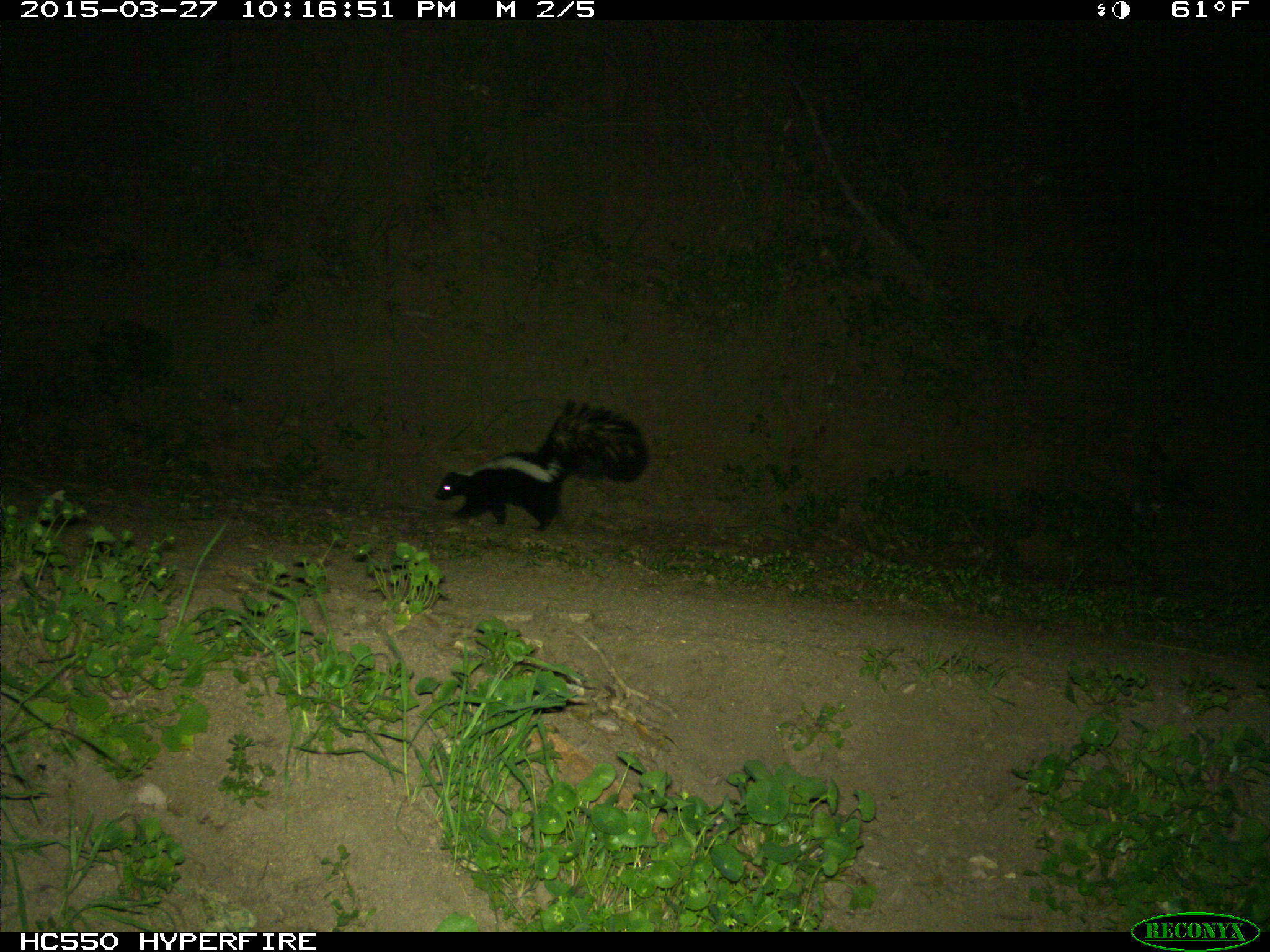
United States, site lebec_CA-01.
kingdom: Animalia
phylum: Chordata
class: Mammalia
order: Carnivora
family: Mephitidae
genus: Mephitis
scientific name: Mephitis mephitis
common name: striped skunk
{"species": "Mephitis mephitis (striped skunk)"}